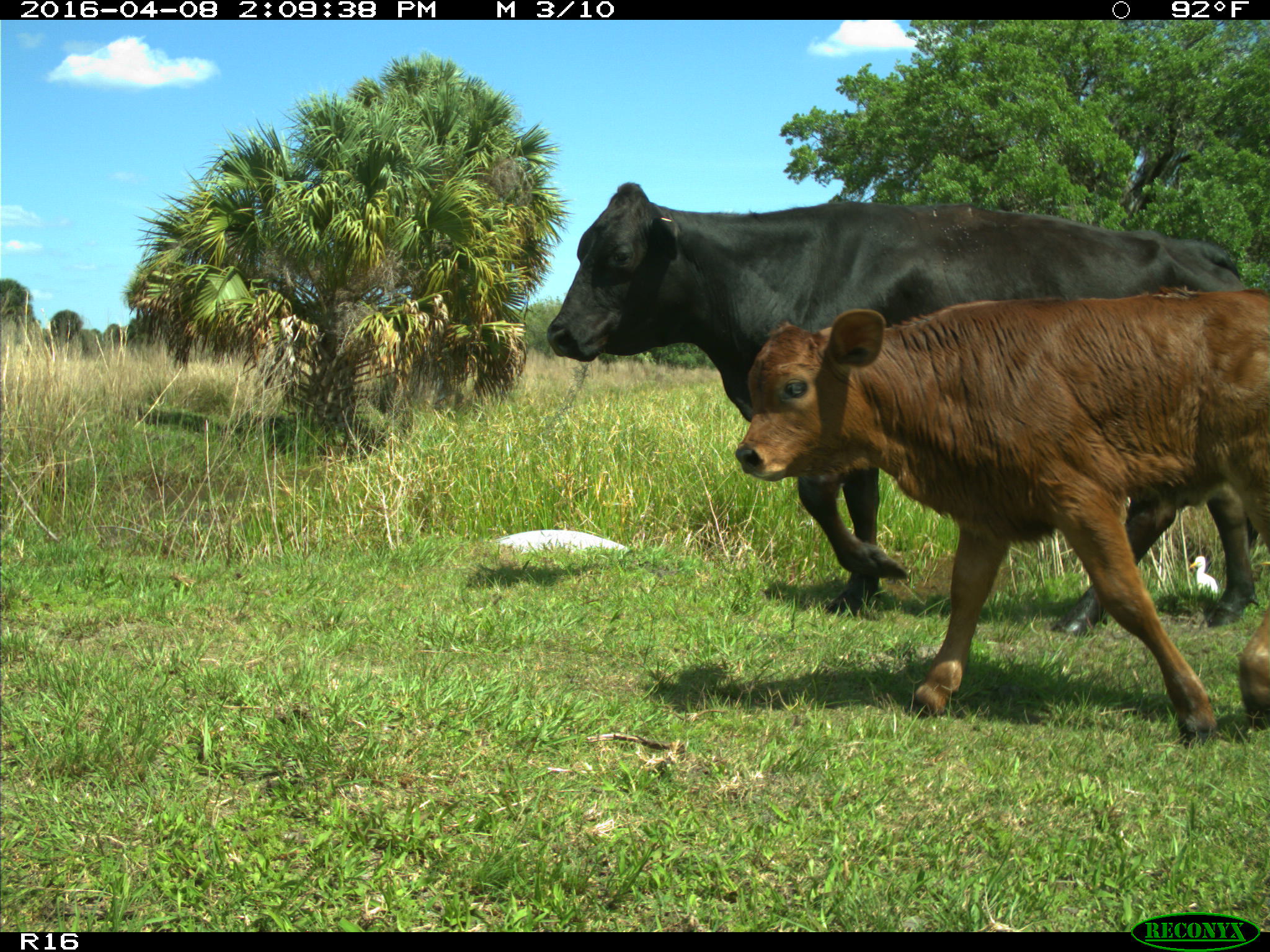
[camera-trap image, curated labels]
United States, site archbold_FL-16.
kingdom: Animalia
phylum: Chordata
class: Mammalia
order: Artiodactyla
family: Bovidae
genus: Bos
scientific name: Bos taurus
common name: domestic cow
Bos taurus (domestic cow).